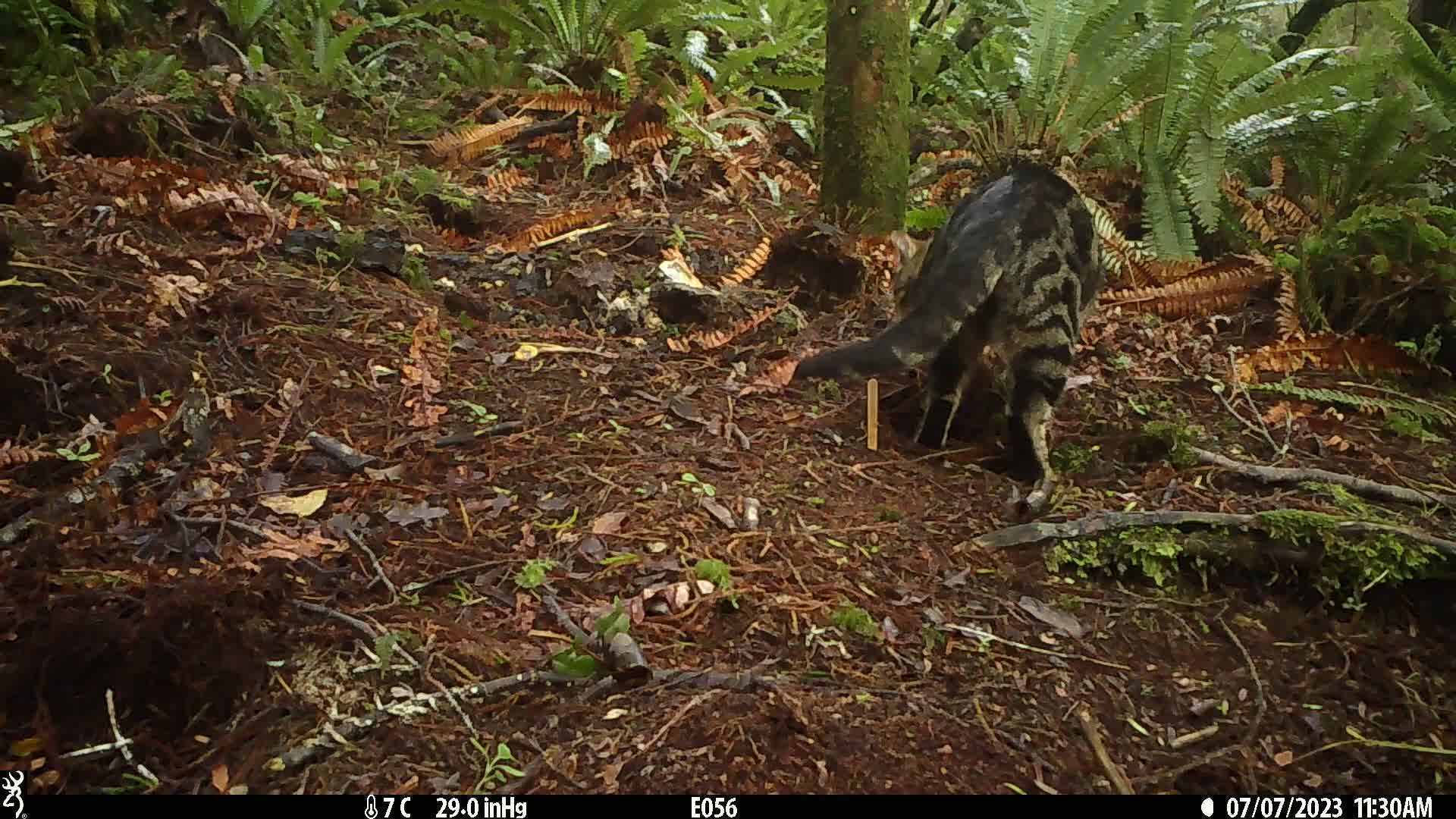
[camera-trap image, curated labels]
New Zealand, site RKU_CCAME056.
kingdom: Animalia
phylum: Chordata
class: Mammalia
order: Carnivora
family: Felidae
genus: Felis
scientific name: Felis catus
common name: domestic cat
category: cat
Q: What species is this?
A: Cat (domestic cat) (Felis catus).